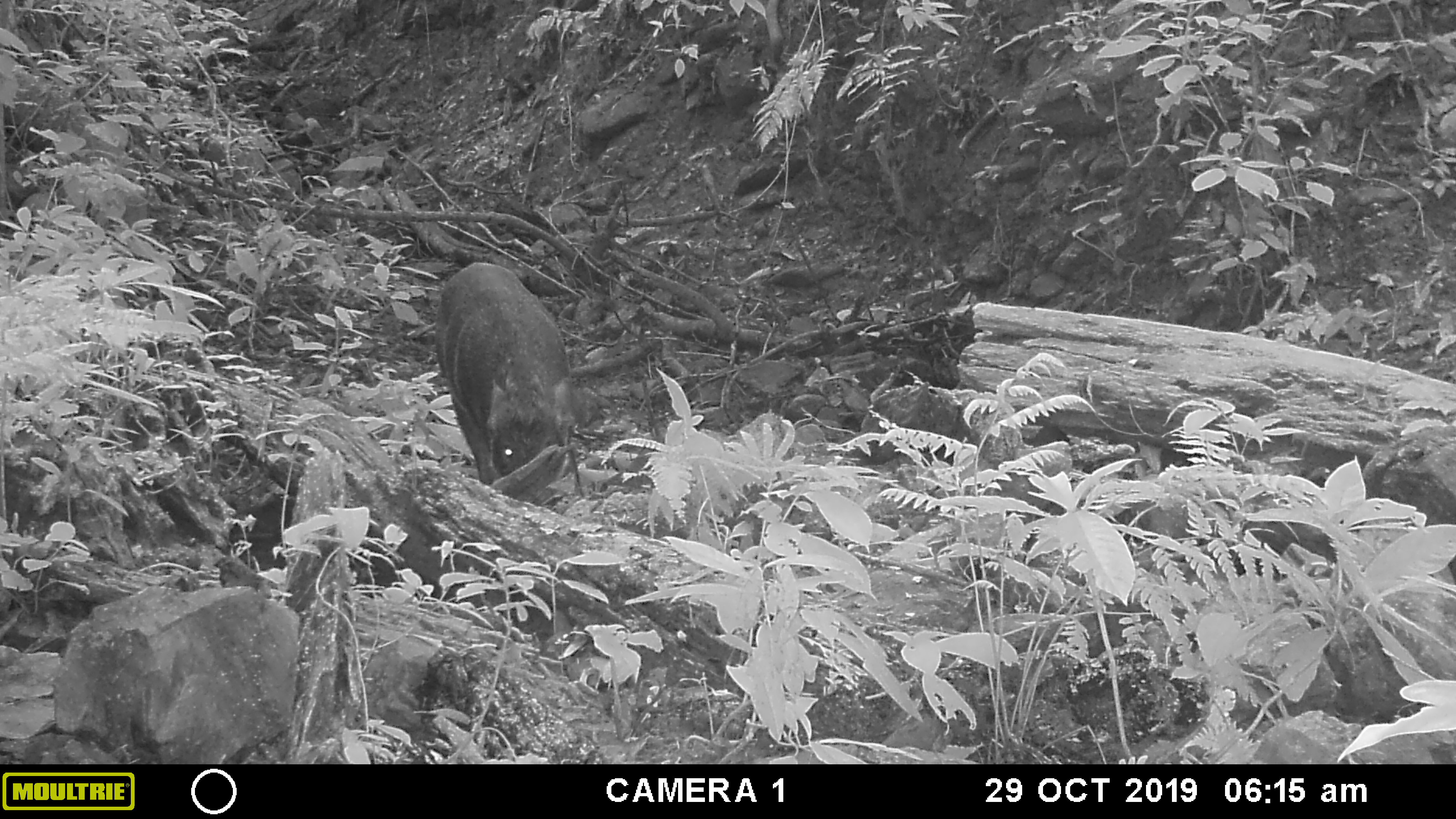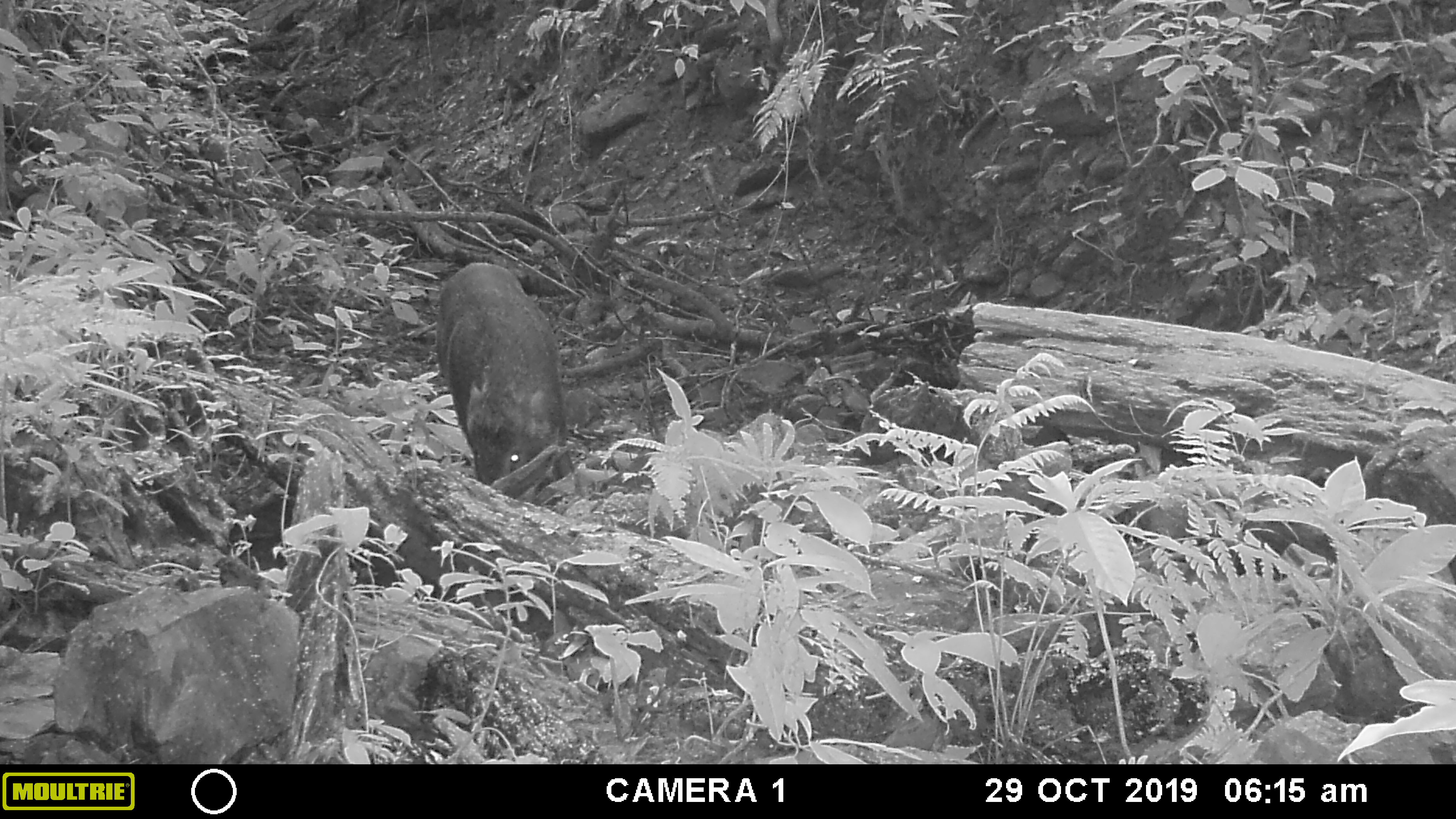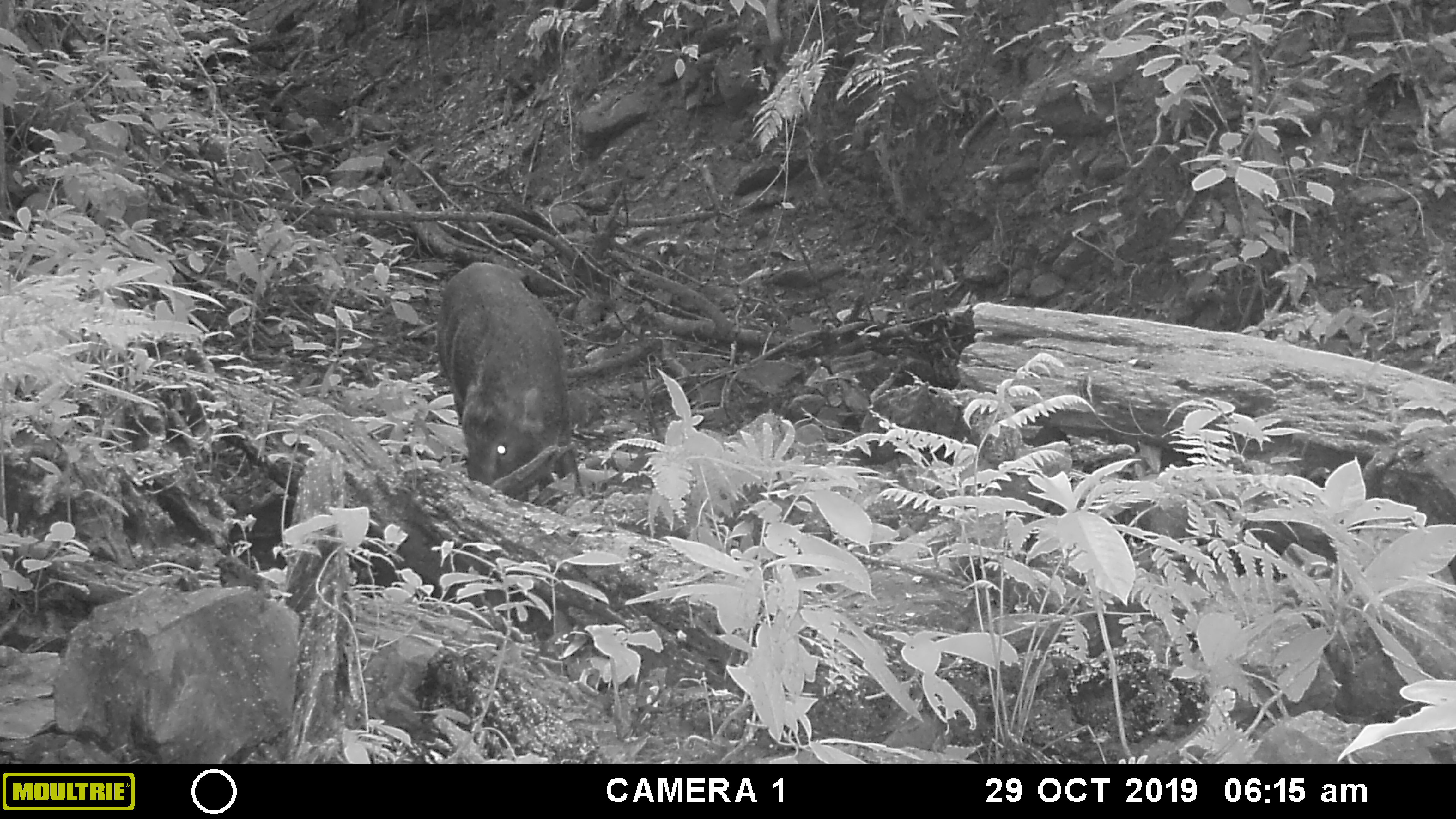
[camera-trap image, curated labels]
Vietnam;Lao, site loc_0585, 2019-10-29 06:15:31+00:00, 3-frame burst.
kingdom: Animalia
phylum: Chordata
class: Mammalia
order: Artiodactyla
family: Suidae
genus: Sus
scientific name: Sus scrofa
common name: eurasian wild pig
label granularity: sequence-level